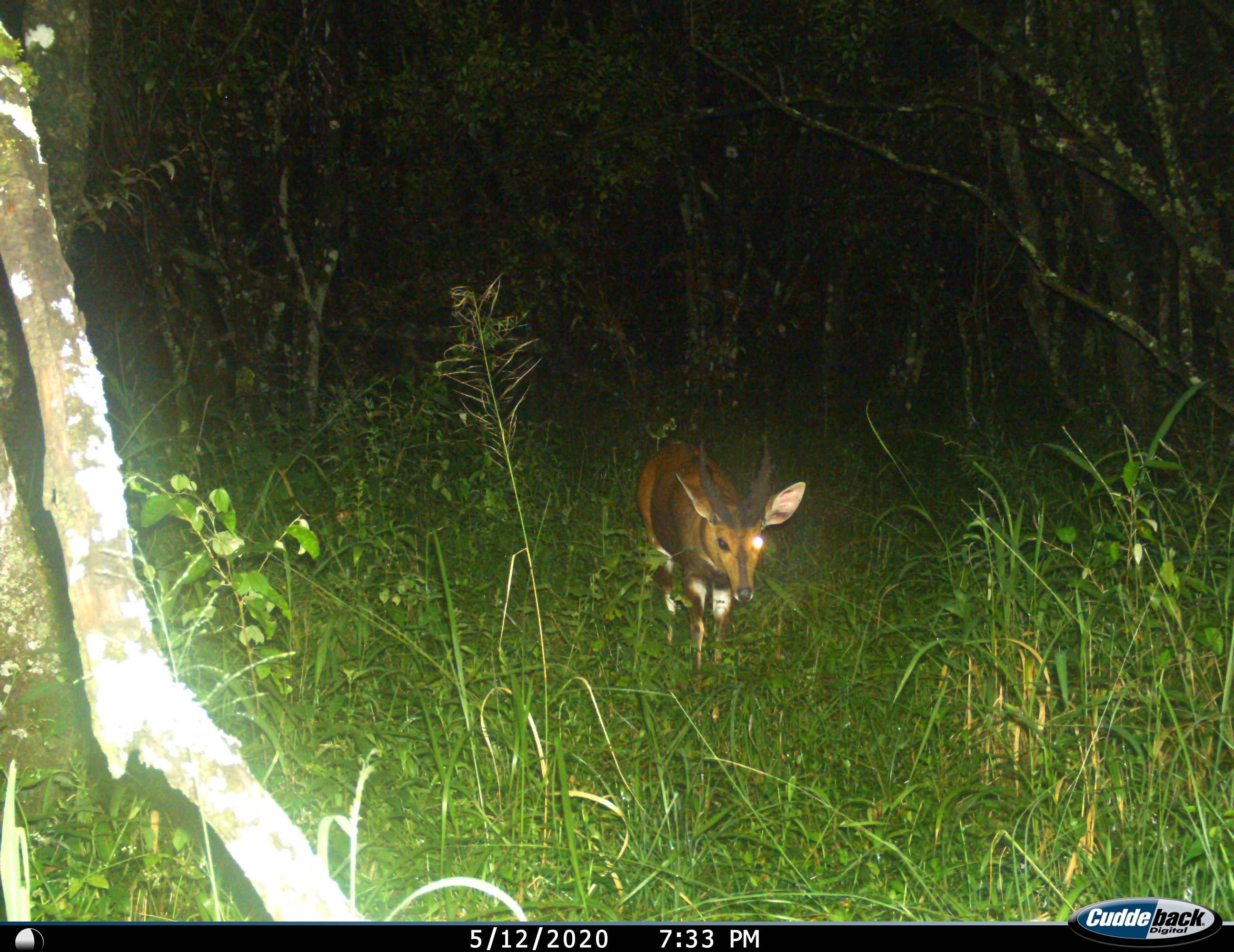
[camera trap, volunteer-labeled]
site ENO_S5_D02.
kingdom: Animalia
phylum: Chordata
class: Mammalia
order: Artiodactyla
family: Bovidae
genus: Tragelaphus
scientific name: Tragelaphus scriptus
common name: bushbuck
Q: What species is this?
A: Bushbuck (Tragelaphus scriptus).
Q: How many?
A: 1.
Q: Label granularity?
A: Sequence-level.